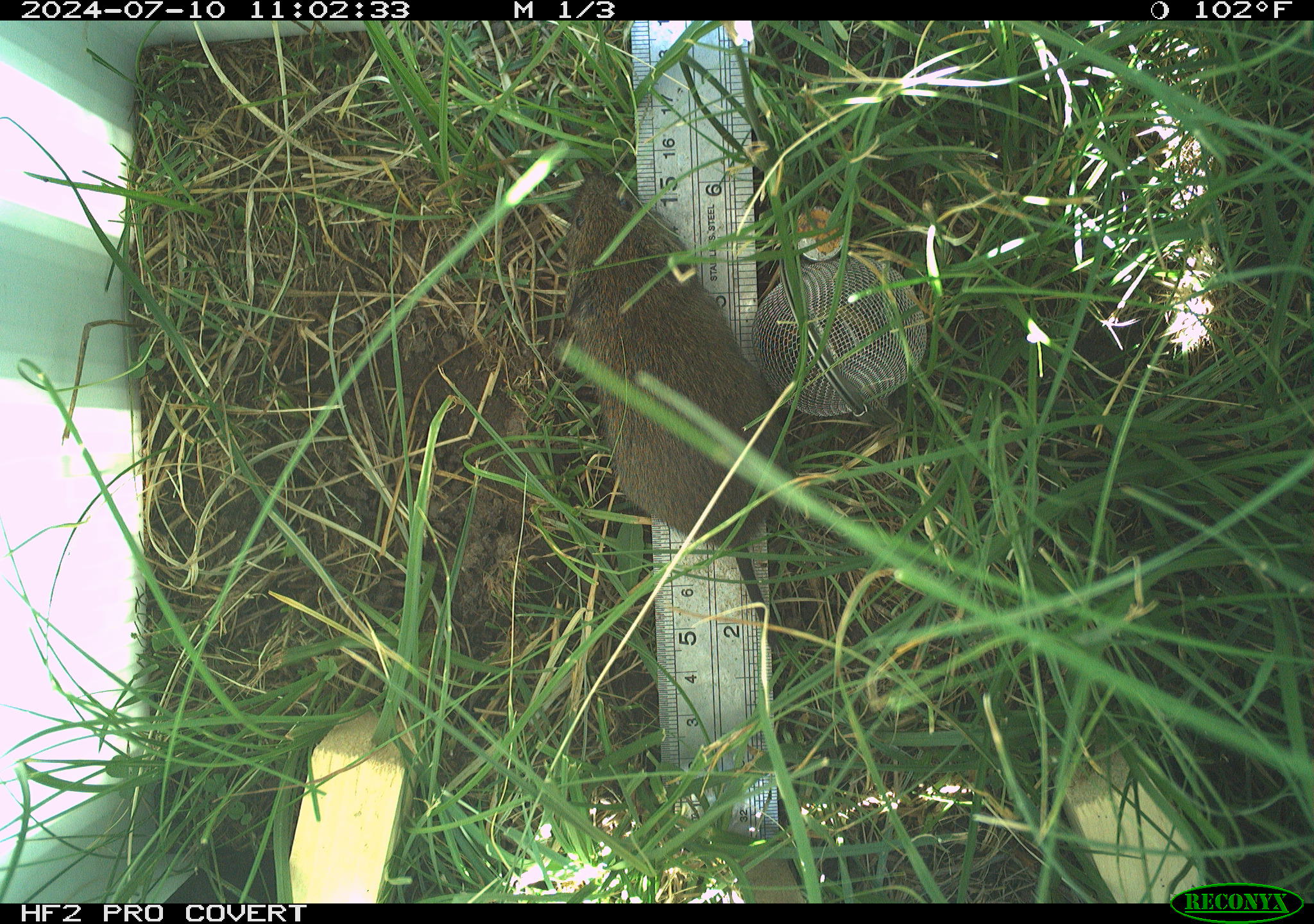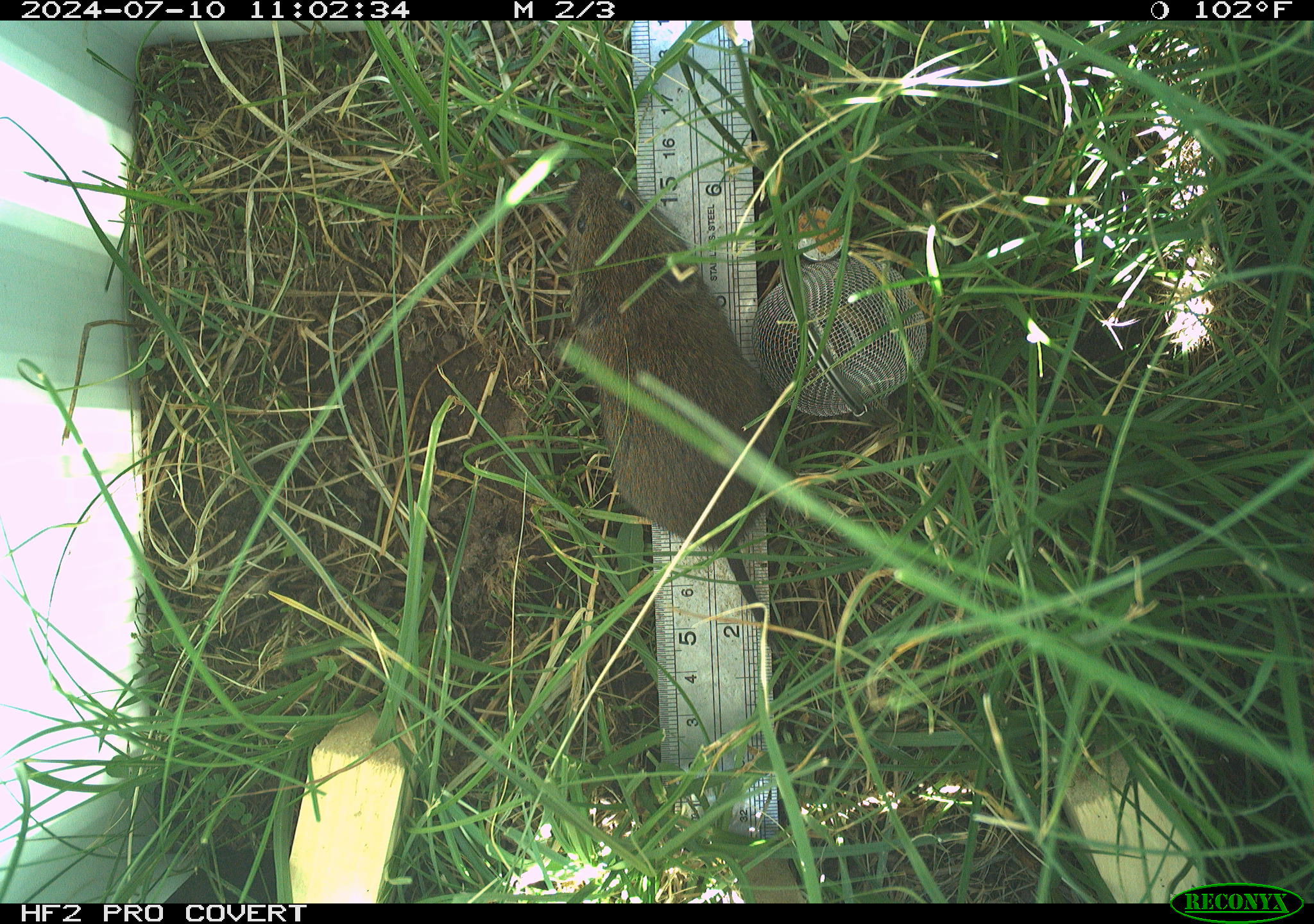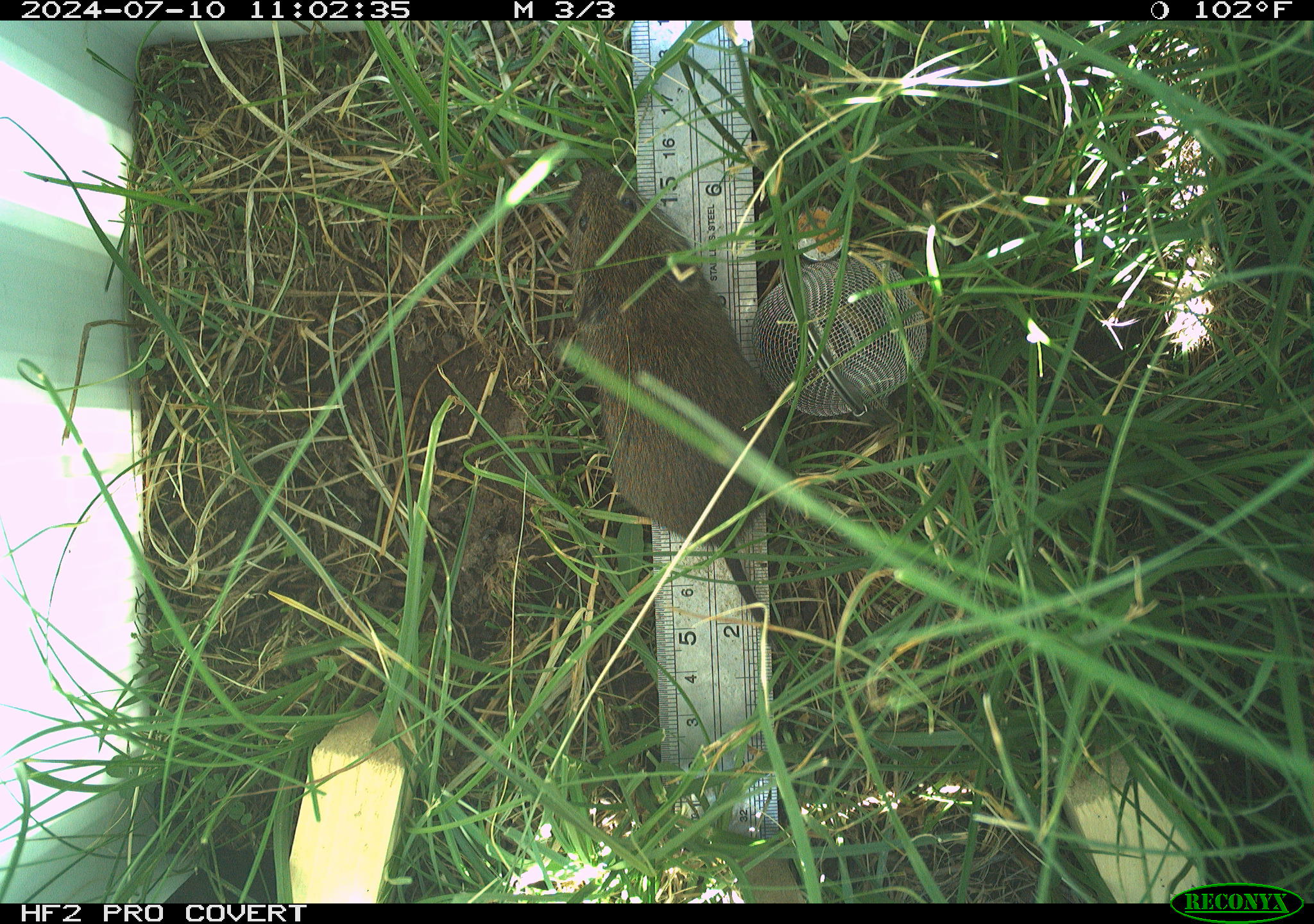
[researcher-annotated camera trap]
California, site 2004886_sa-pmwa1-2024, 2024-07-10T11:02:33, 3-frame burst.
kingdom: Animalia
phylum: Chordata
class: Mammalia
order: Rodentia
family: Cricetidae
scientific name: Arvicolinae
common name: voles, lemmings, and muskrats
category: arvicolinae subfamily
Arvicolinae subfamily (voles, lemmings, and muskrats) (Arvicolinae).